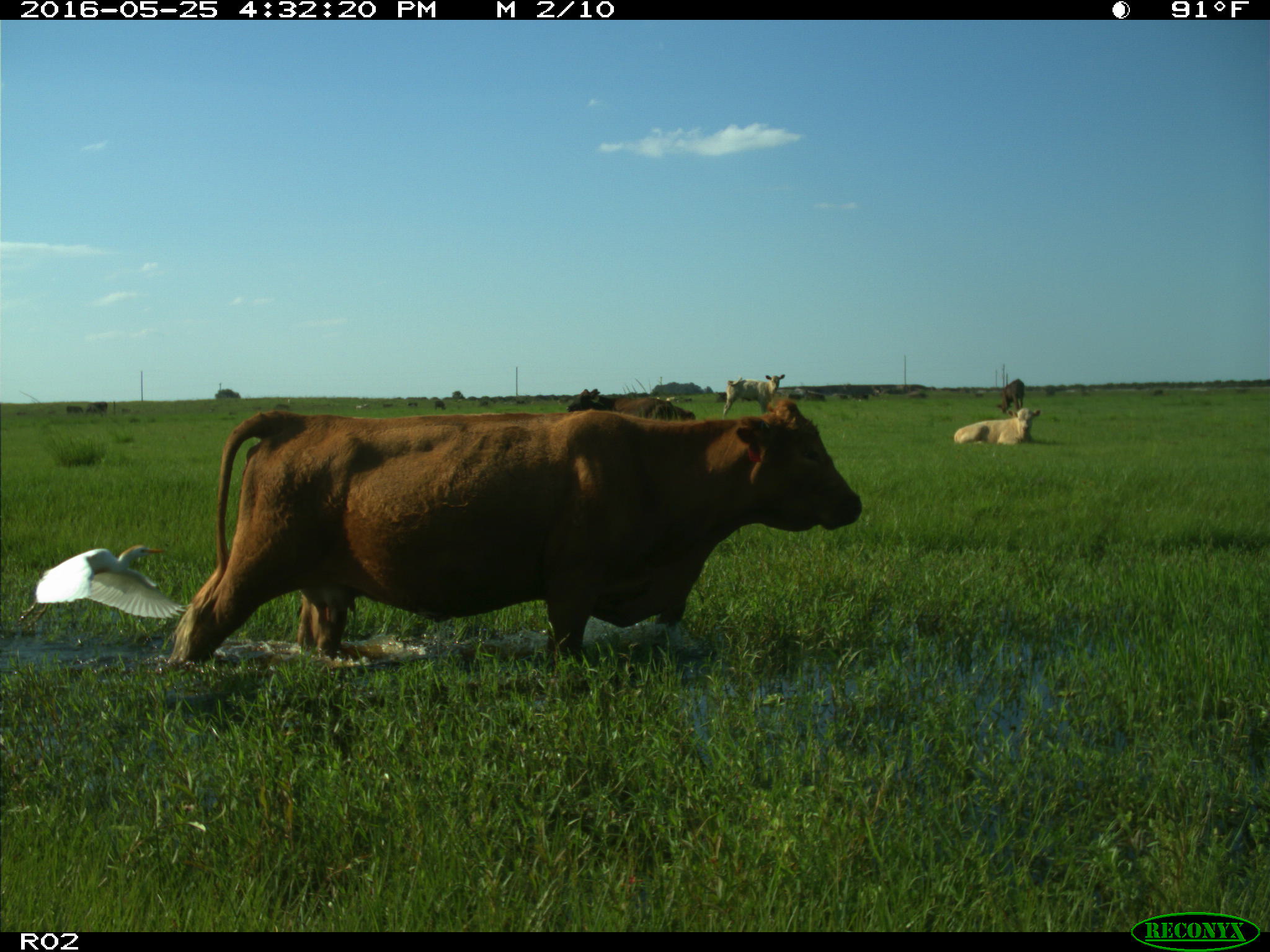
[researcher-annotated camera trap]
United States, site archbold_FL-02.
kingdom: Animalia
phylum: Chordata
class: Mammalia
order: Artiodactyla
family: Bovidae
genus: Bos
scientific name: Bos taurus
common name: domestic cow